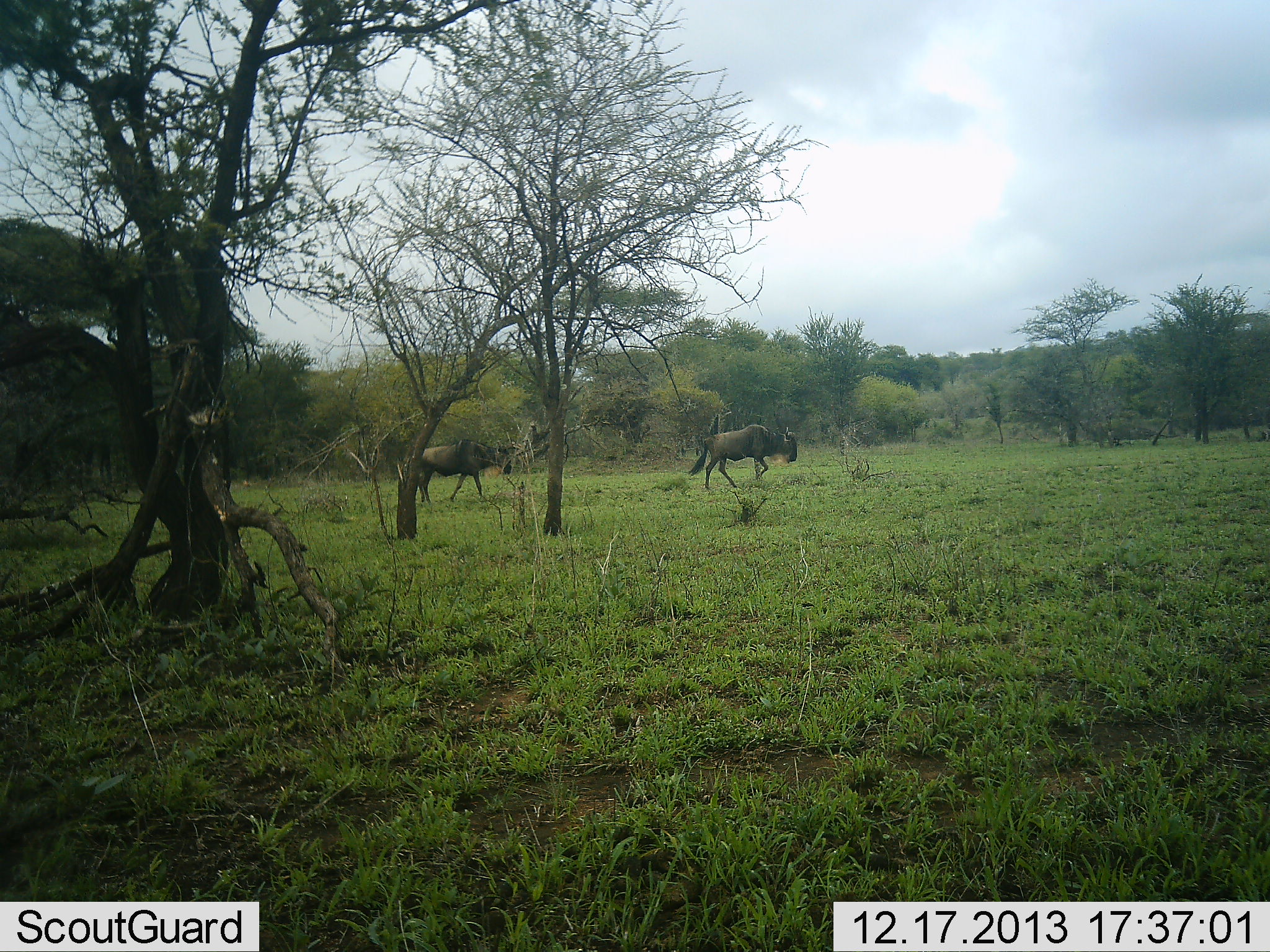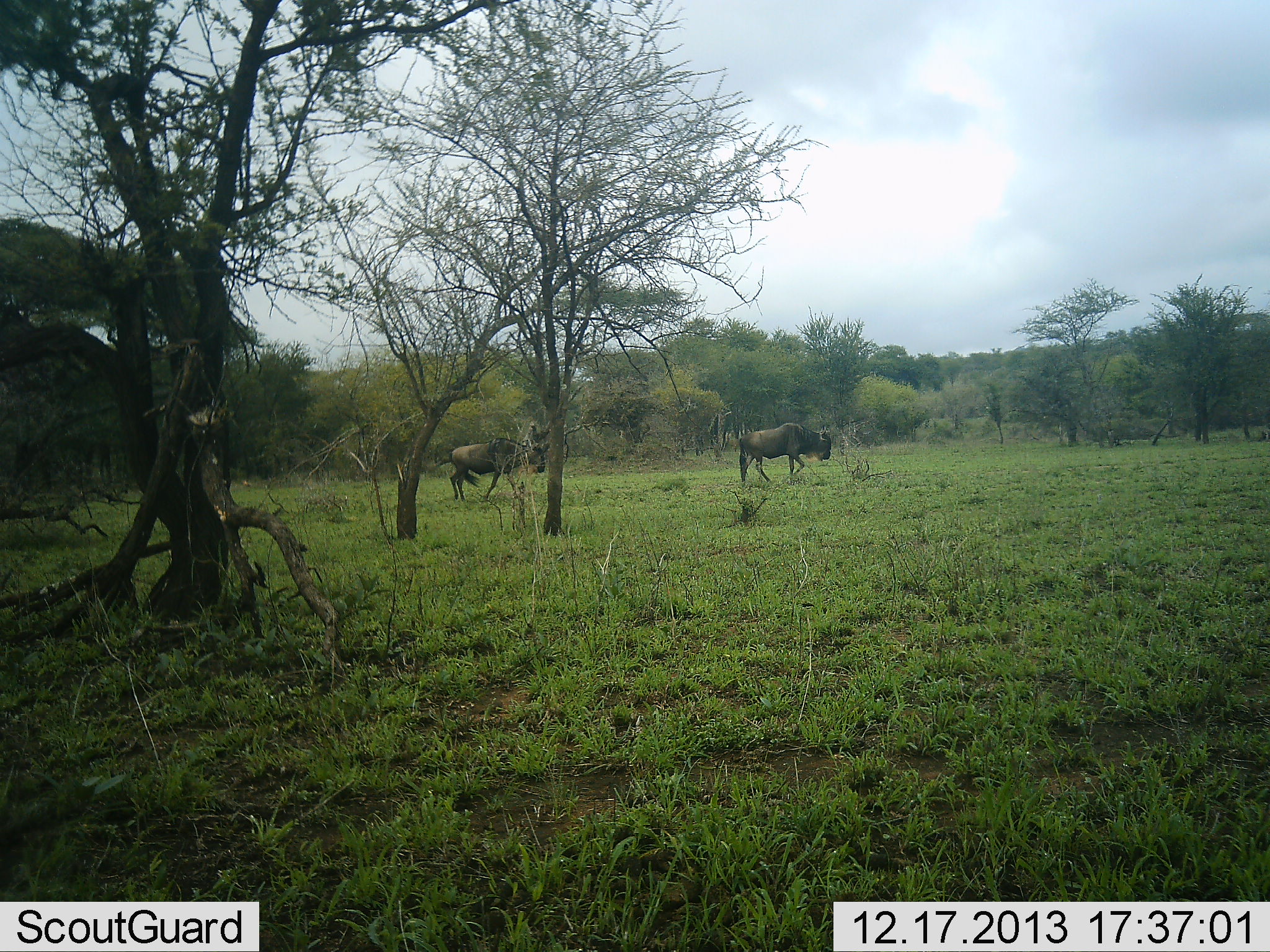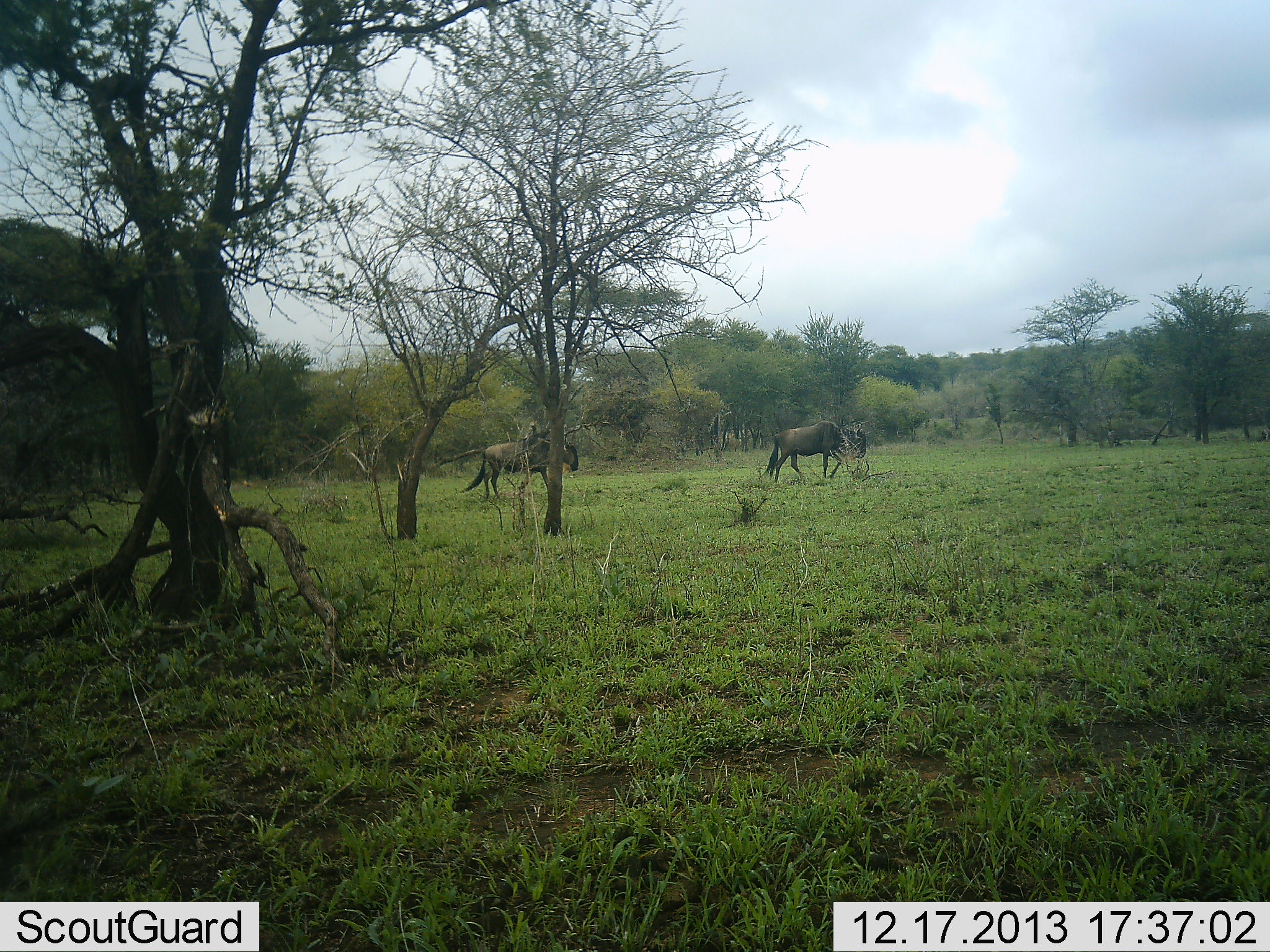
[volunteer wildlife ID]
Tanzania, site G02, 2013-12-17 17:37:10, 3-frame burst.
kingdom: Animalia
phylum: Chordata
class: Mammalia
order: Artiodactyla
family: Bovidae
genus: Connochaetes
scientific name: Connochaetes taurinus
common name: blue wildebeest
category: wildebeest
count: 2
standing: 0%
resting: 0%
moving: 100%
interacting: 0%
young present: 0%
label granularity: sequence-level